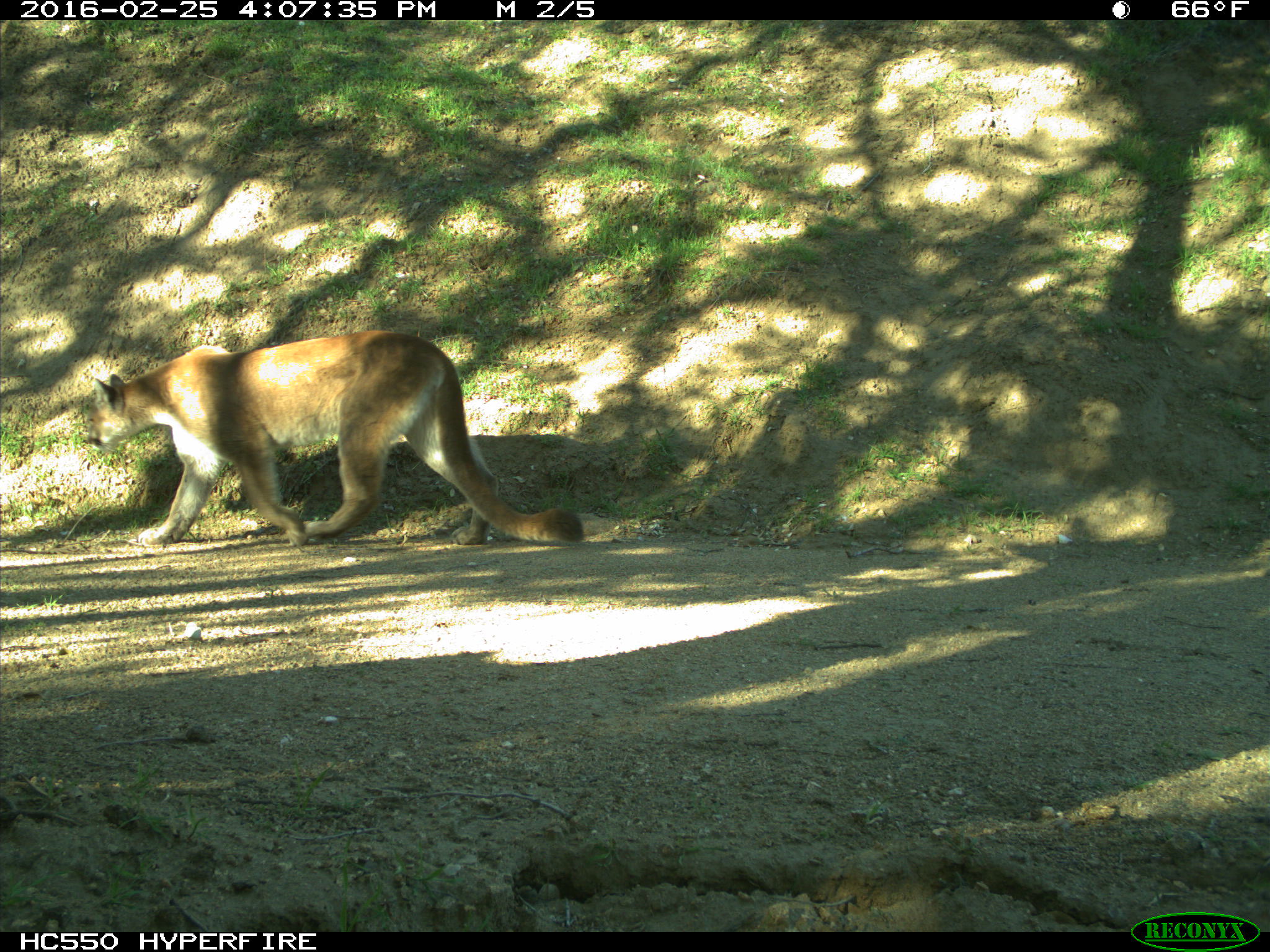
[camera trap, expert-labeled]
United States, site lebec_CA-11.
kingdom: Animalia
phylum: Chordata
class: Mammalia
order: Carnivora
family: Felidae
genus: Puma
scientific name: Puma concolor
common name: mountain lion